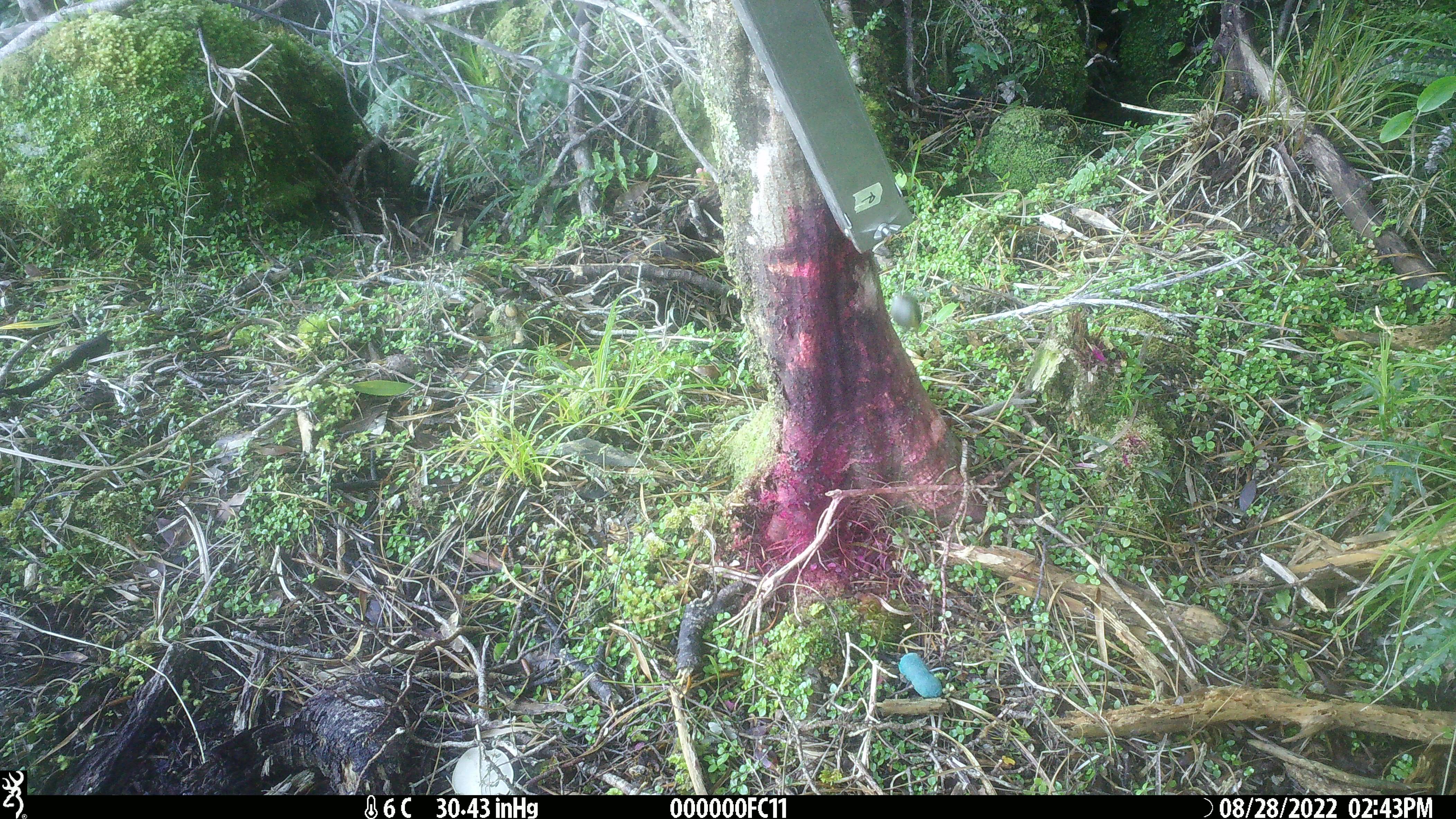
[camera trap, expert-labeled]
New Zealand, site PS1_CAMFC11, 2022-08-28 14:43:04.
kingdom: Animalia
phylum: Chordata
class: Aves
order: Passeriformes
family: Acanthisittidae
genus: Acanthisitta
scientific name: Acanthisitta chloris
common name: rifleman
Rifleman (Acanthisitta chloris).